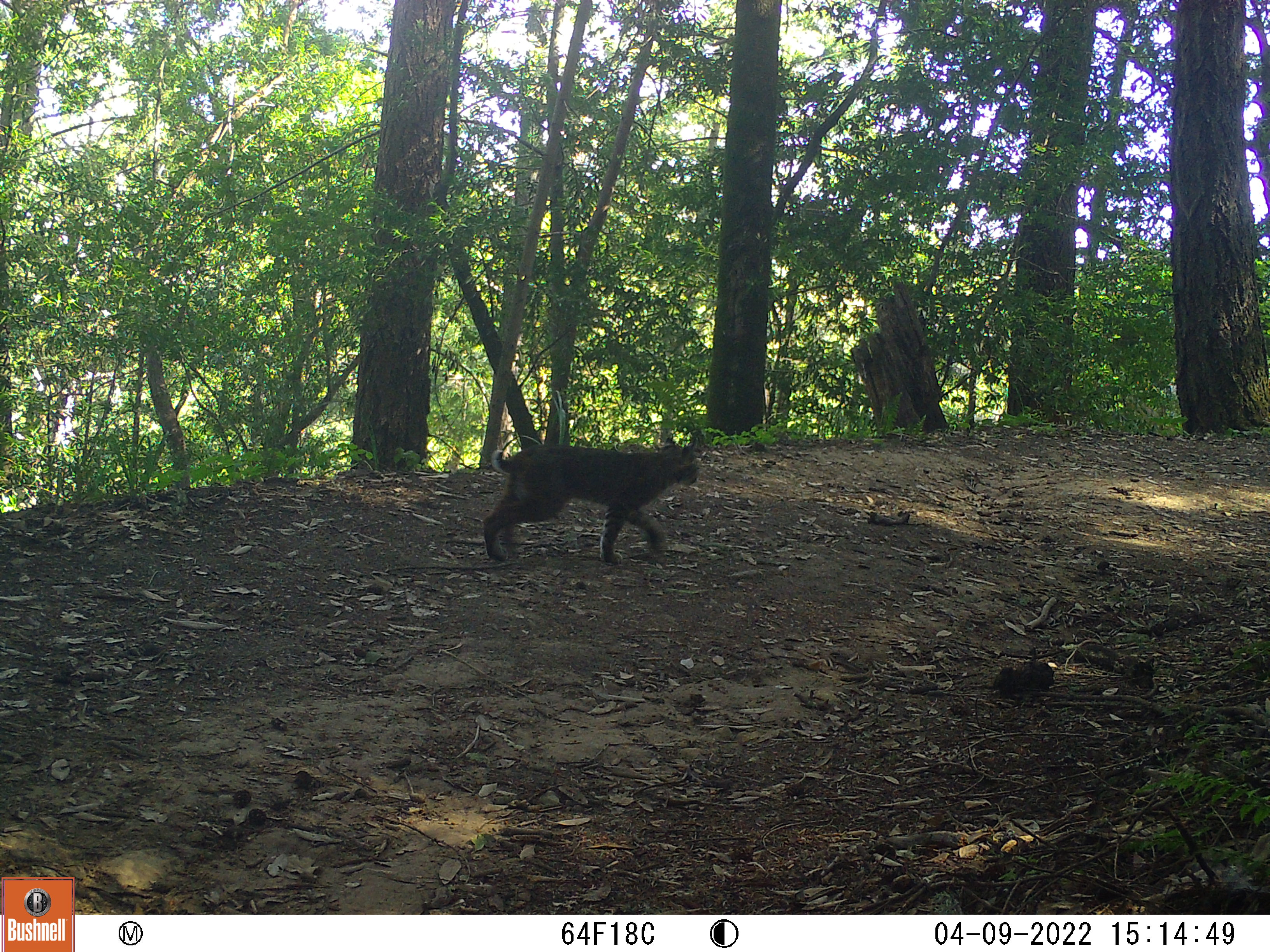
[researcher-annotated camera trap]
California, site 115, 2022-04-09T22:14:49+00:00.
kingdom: Animalia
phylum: Chordata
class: Mammalia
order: Carnivora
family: Felidae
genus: Lynx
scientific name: Lynx rufus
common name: bobcat